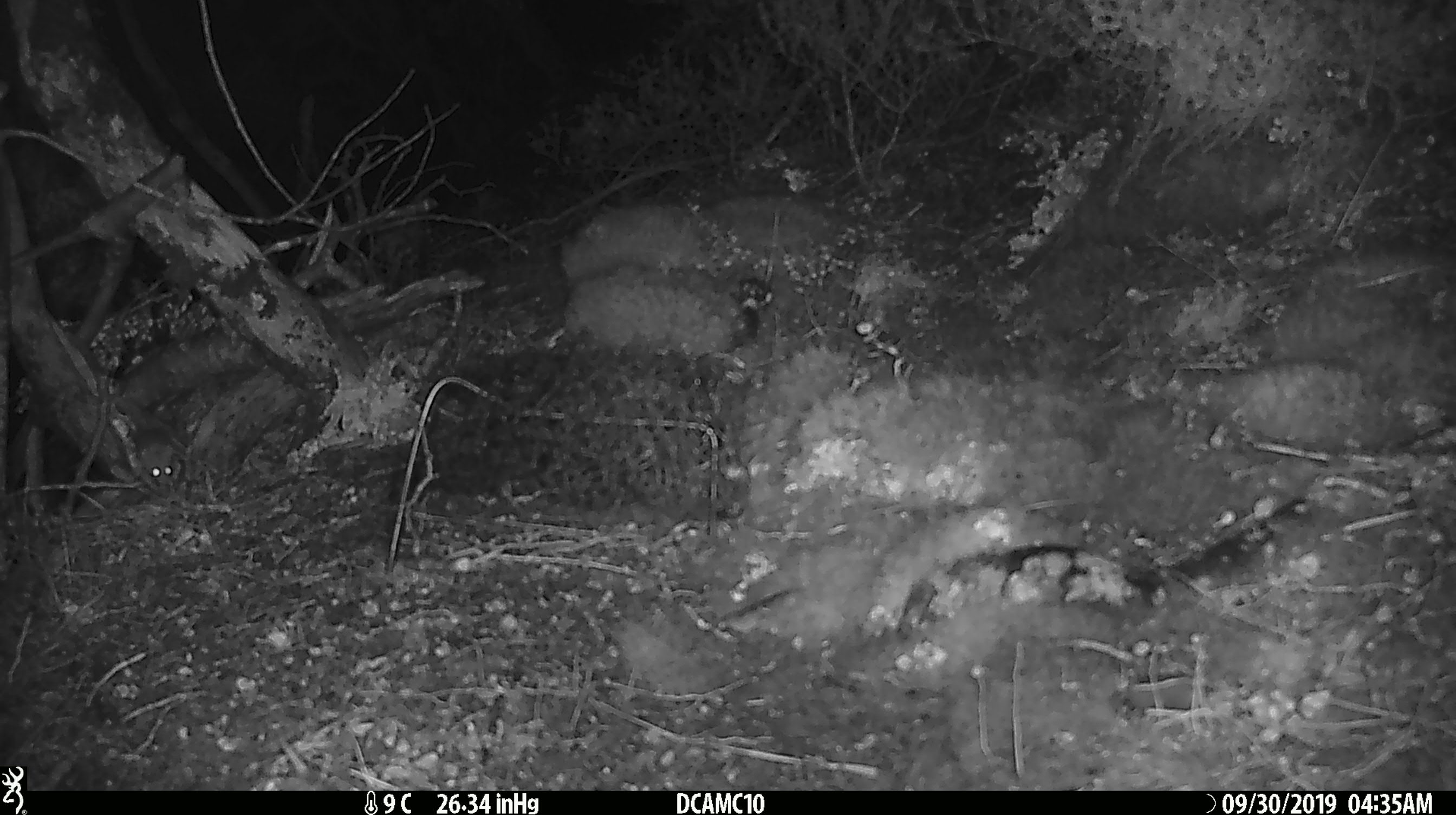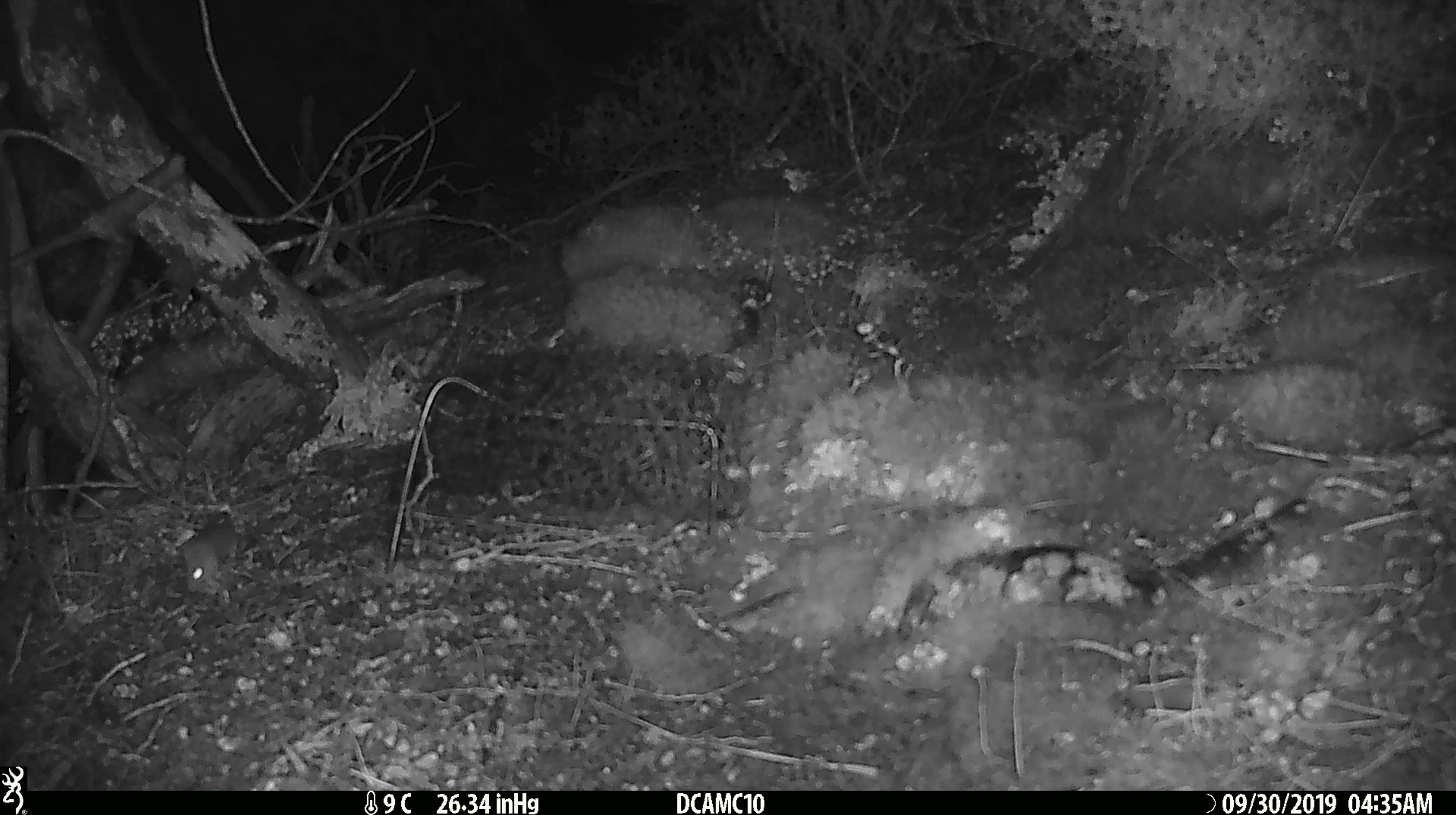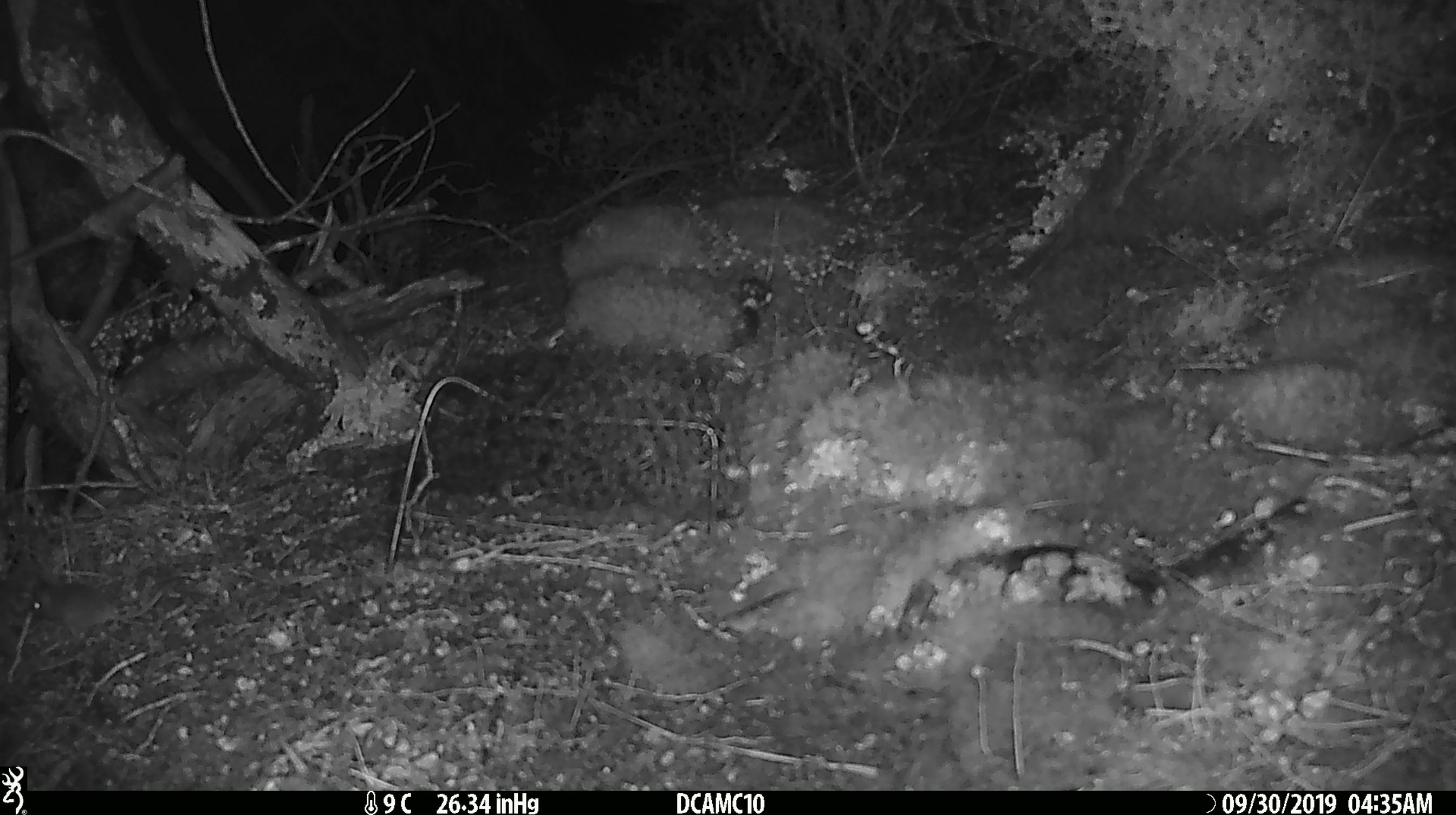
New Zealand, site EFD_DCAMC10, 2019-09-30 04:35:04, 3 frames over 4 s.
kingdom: Animalia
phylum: Chordata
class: Mammalia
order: Rodentia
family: Muridae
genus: Mus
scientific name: Mus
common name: mouse